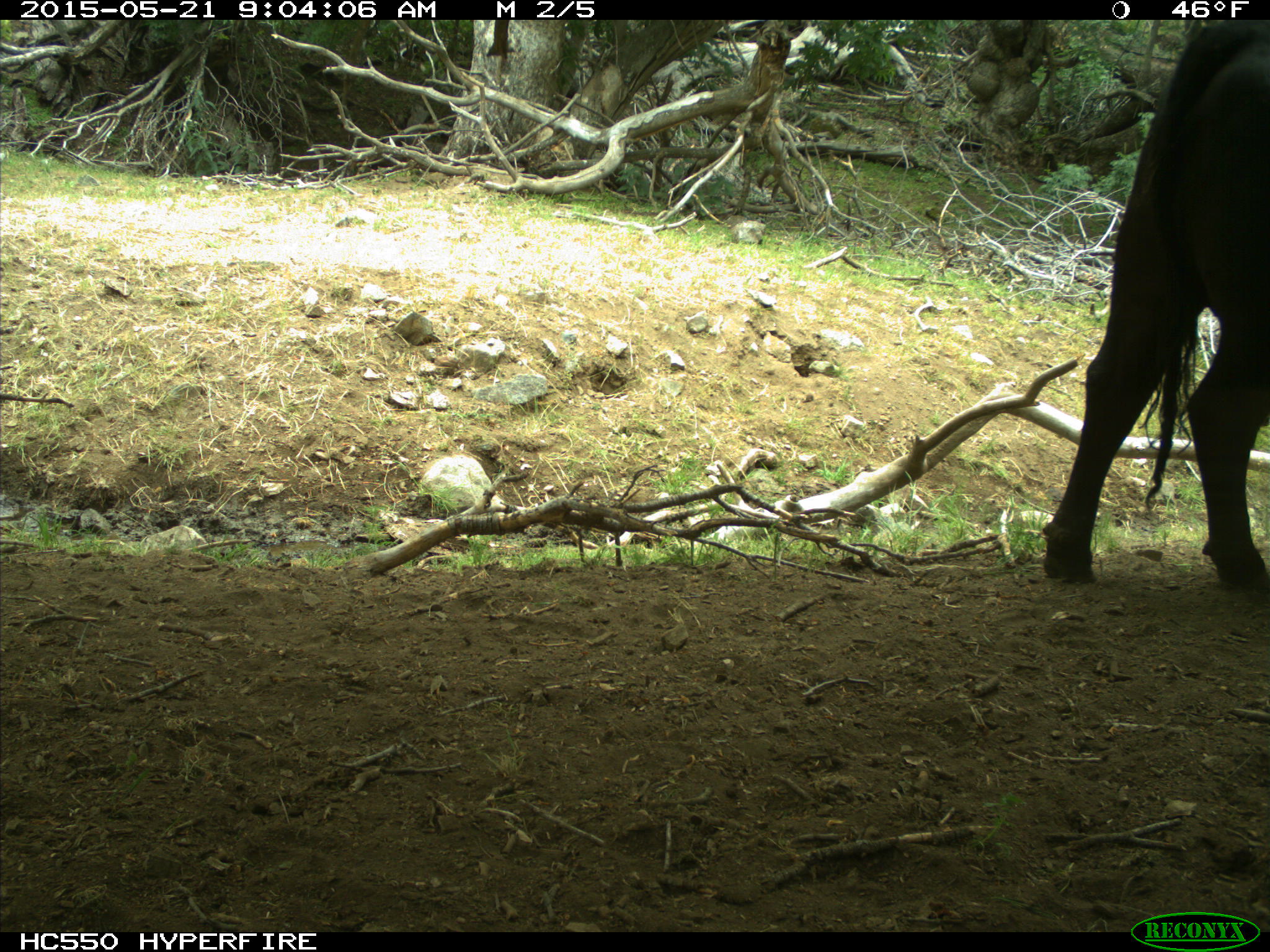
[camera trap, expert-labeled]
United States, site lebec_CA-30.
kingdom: Animalia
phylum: Chordata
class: Mammalia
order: Artiodactyla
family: Bovidae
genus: Bos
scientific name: Bos taurus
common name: domestic cow